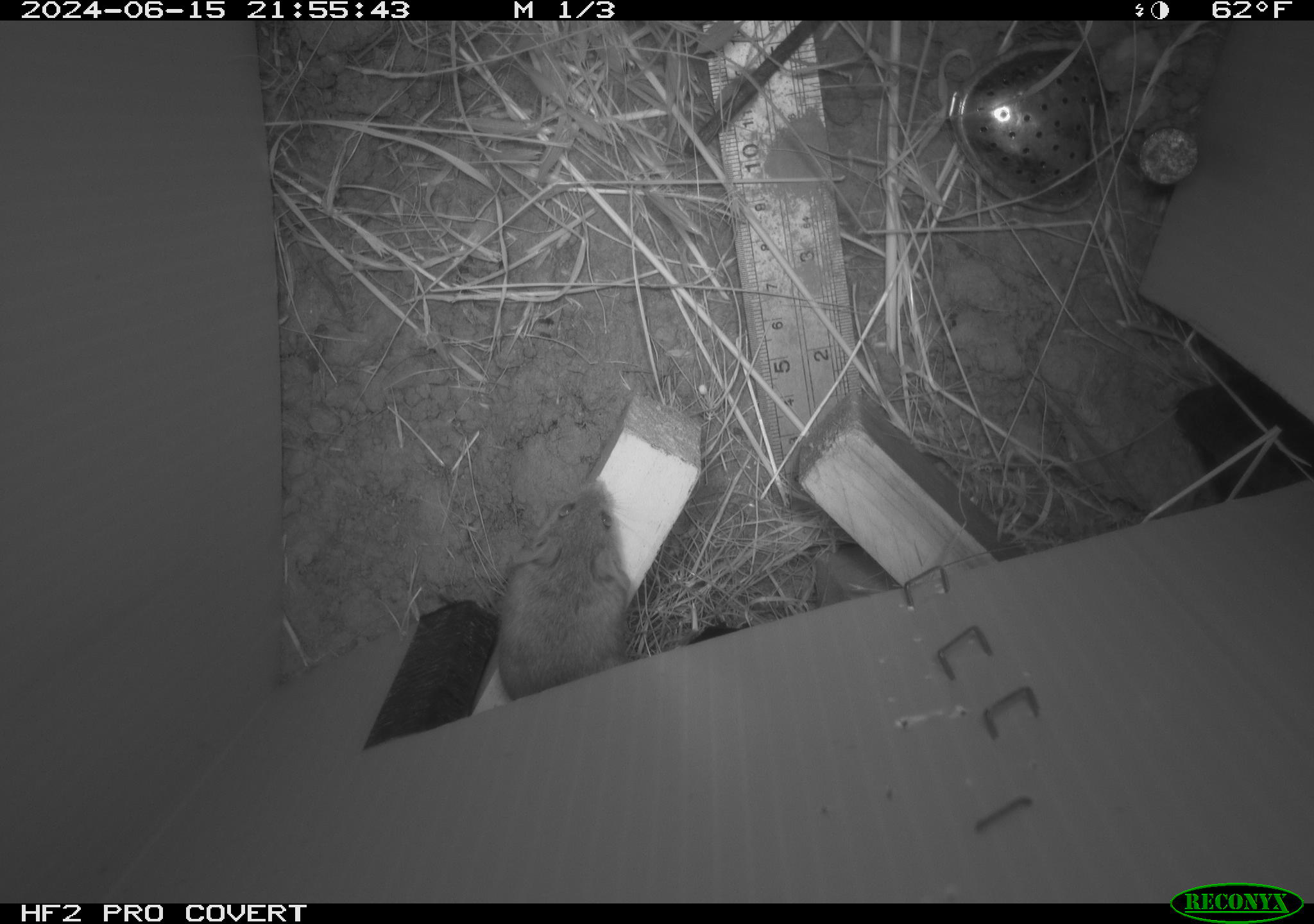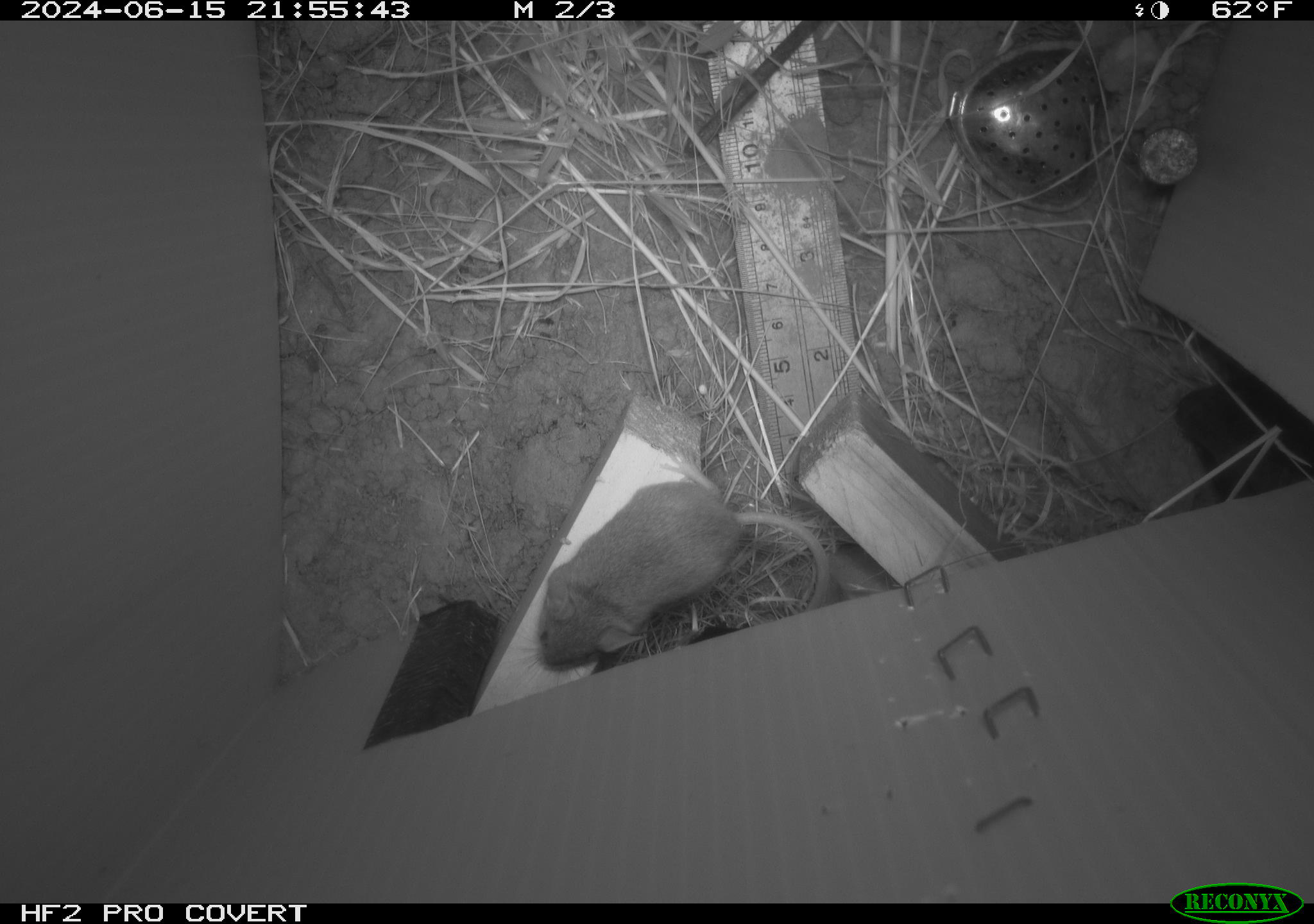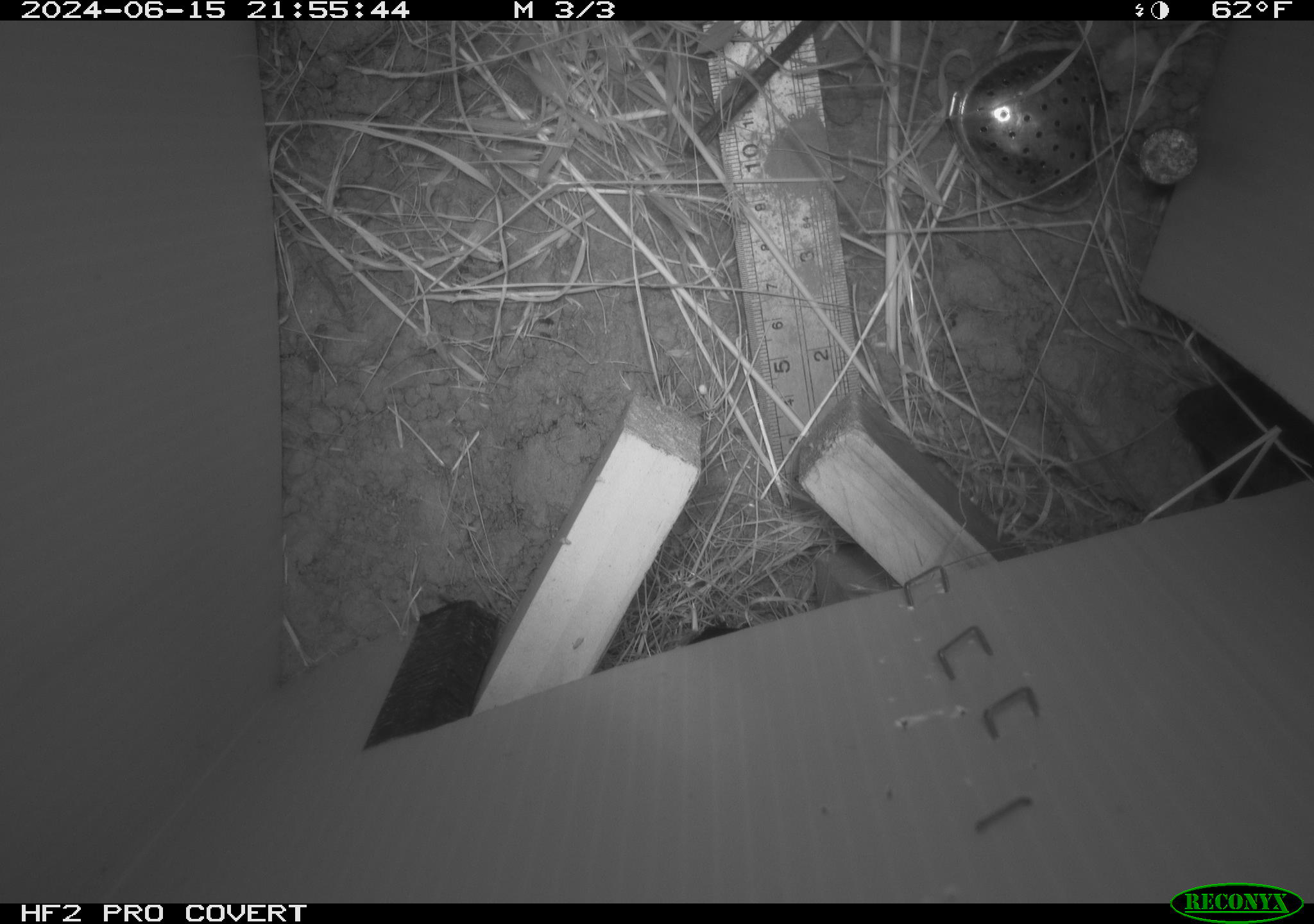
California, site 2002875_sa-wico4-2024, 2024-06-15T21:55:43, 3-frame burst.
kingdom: Animalia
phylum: Chordata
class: Mammalia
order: Rodentia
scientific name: Rodentia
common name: rodent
Rodent (Rodentia).